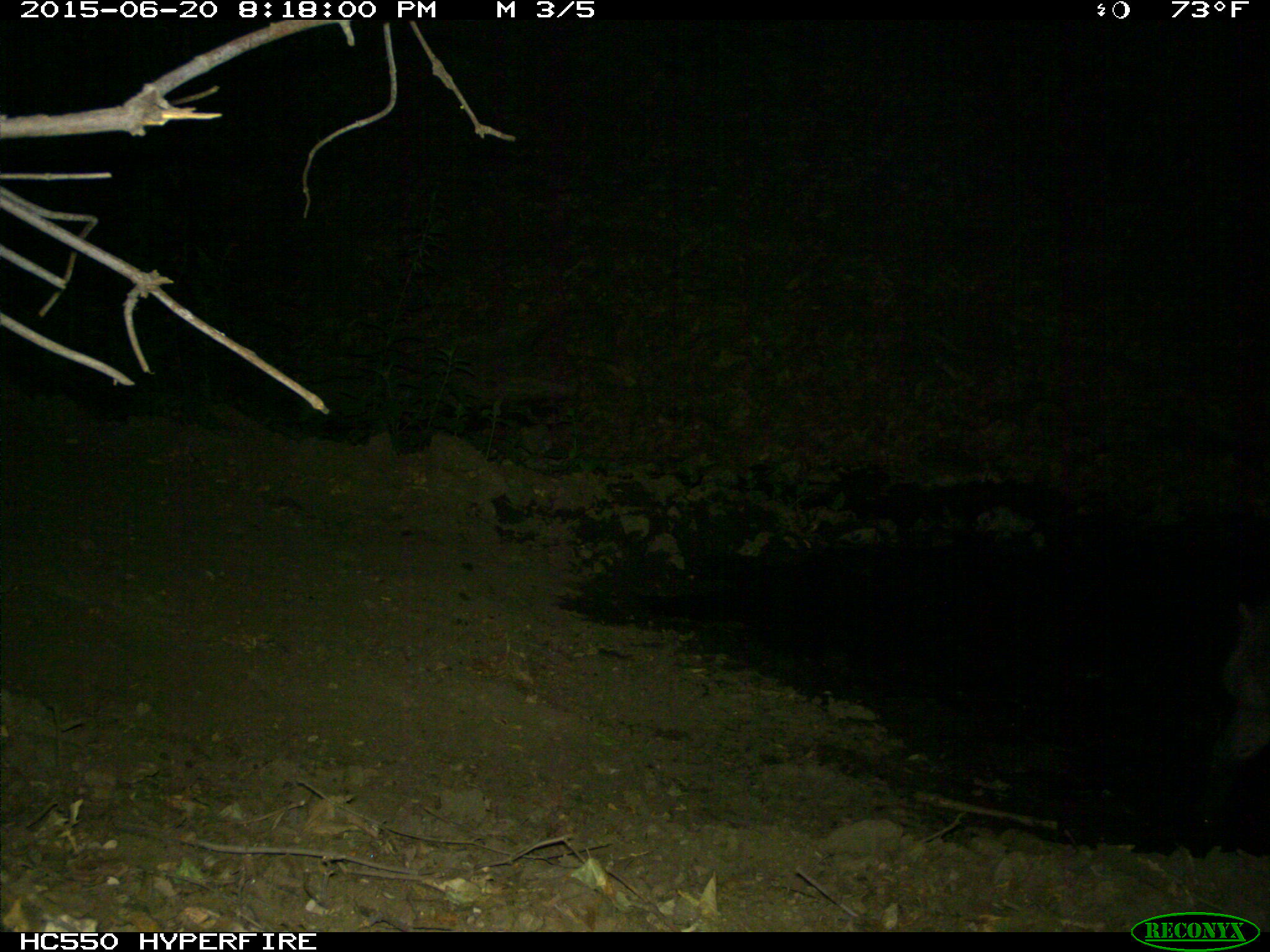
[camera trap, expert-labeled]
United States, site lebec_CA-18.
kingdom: Animalia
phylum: Chordata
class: Mammalia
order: Artiodactyla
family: Suidae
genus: Sus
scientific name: Sus scrofa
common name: wild boar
Sus scrofa (wild boar).